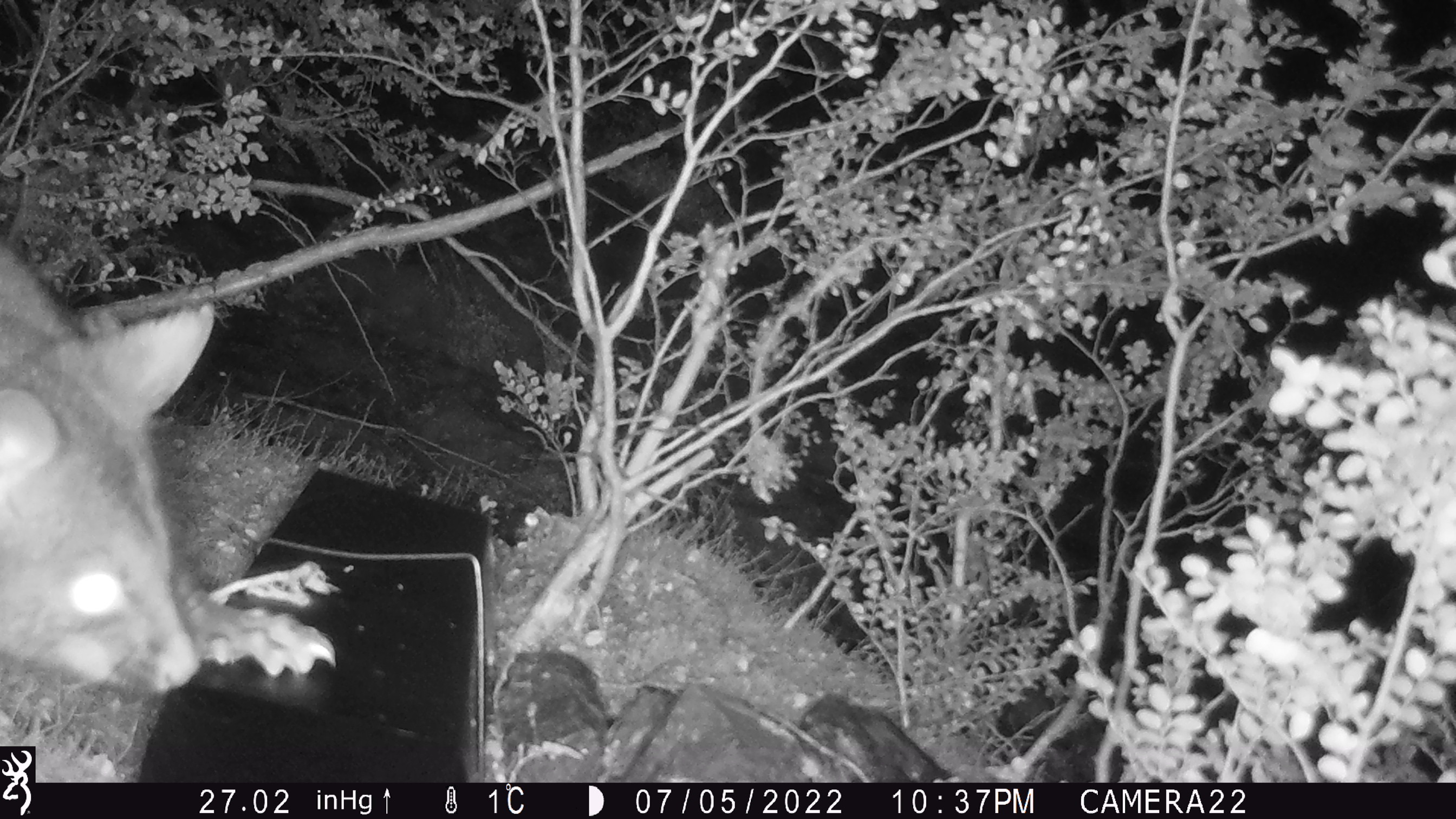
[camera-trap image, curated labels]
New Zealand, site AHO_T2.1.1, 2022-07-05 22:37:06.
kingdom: Animalia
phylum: Chordata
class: Mammalia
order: Diprotodontia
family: Phalangeridae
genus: Trichosurus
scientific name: Trichosurus vulpecula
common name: common brushtail possum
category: possum